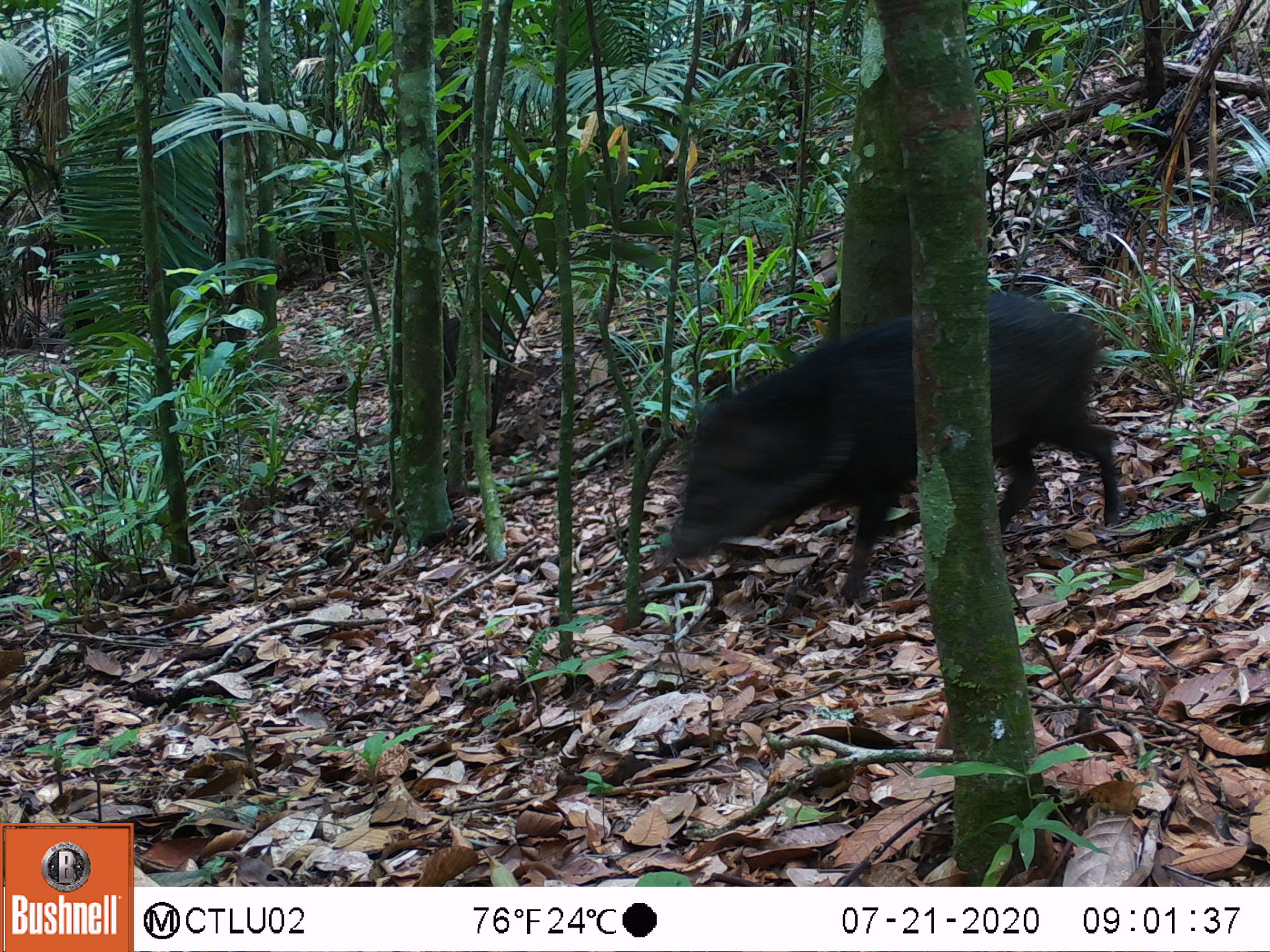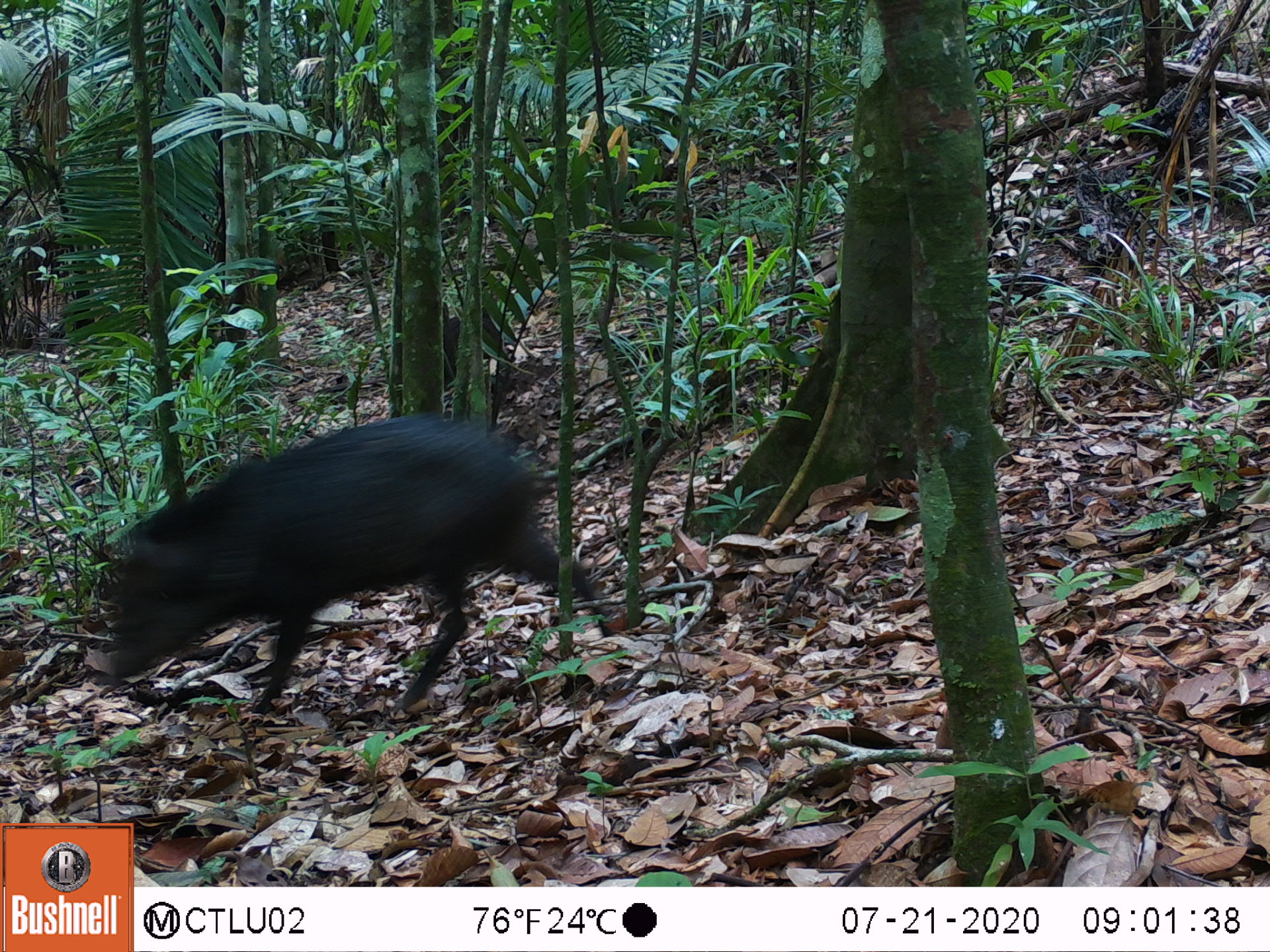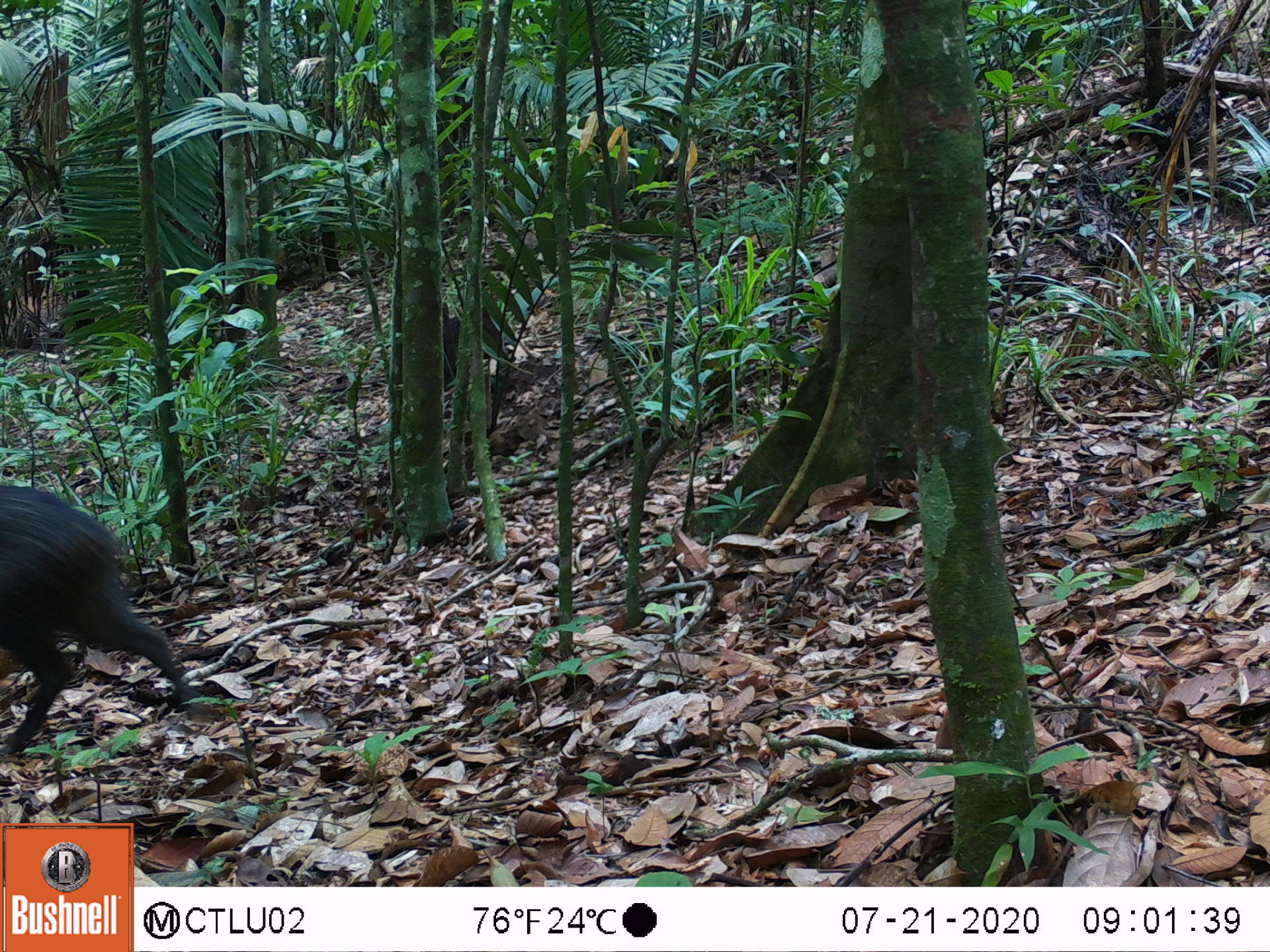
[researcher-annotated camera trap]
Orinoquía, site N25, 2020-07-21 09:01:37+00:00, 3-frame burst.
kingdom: Animalia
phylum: Chordata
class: Mammalia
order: Artiodactyla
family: Tayassuidae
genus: Pecari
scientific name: Pecari tajacu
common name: collared peccary